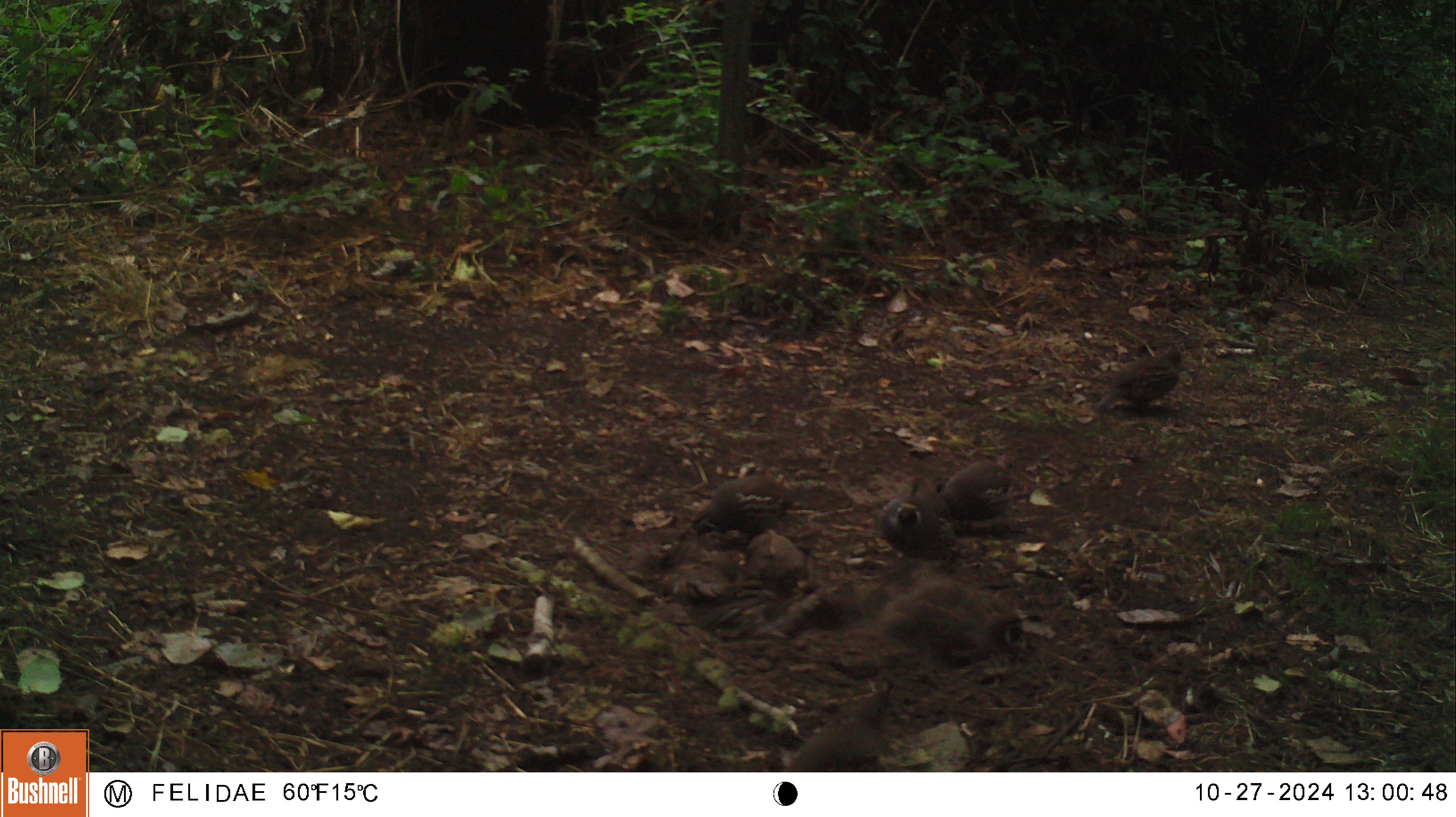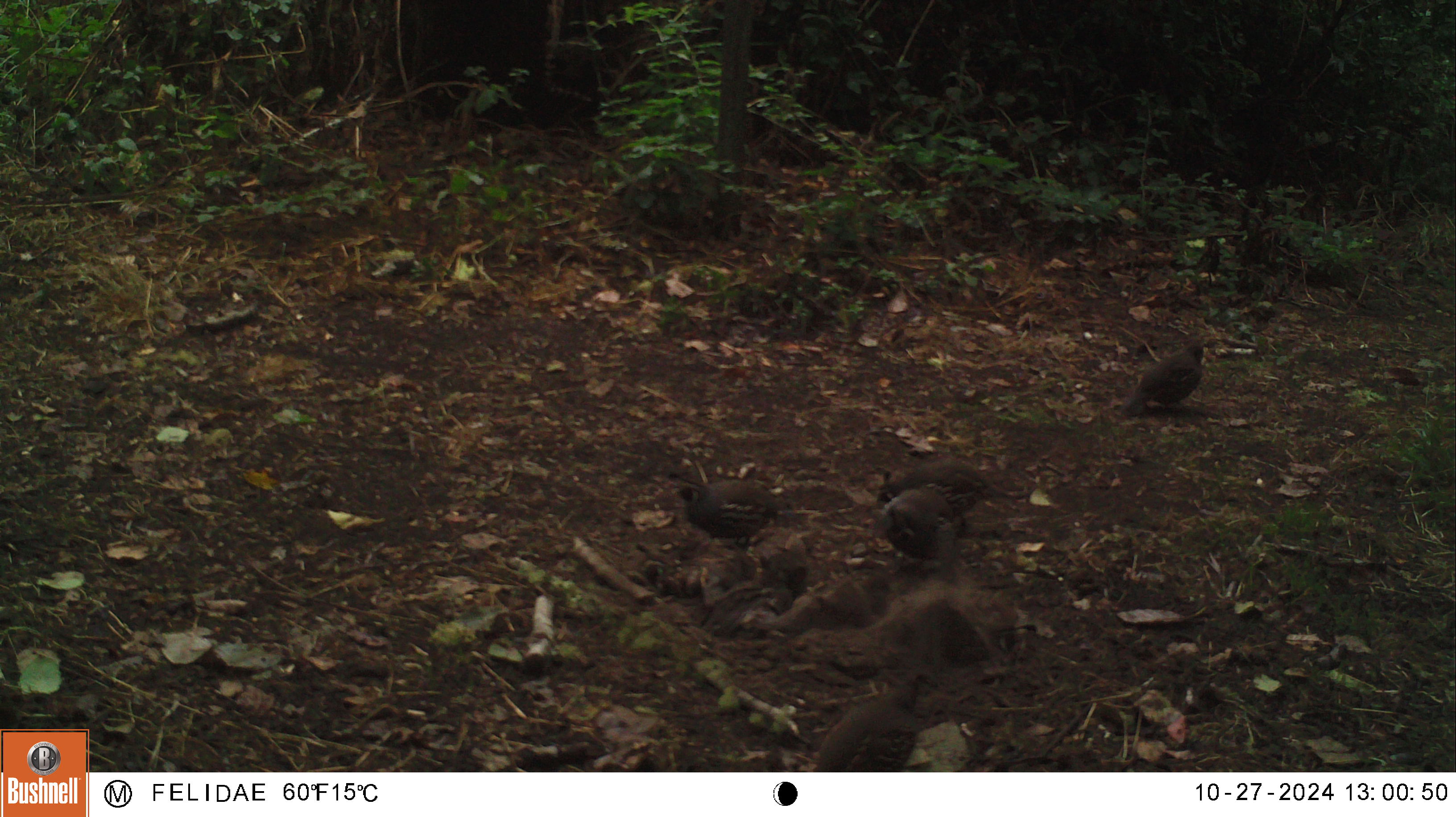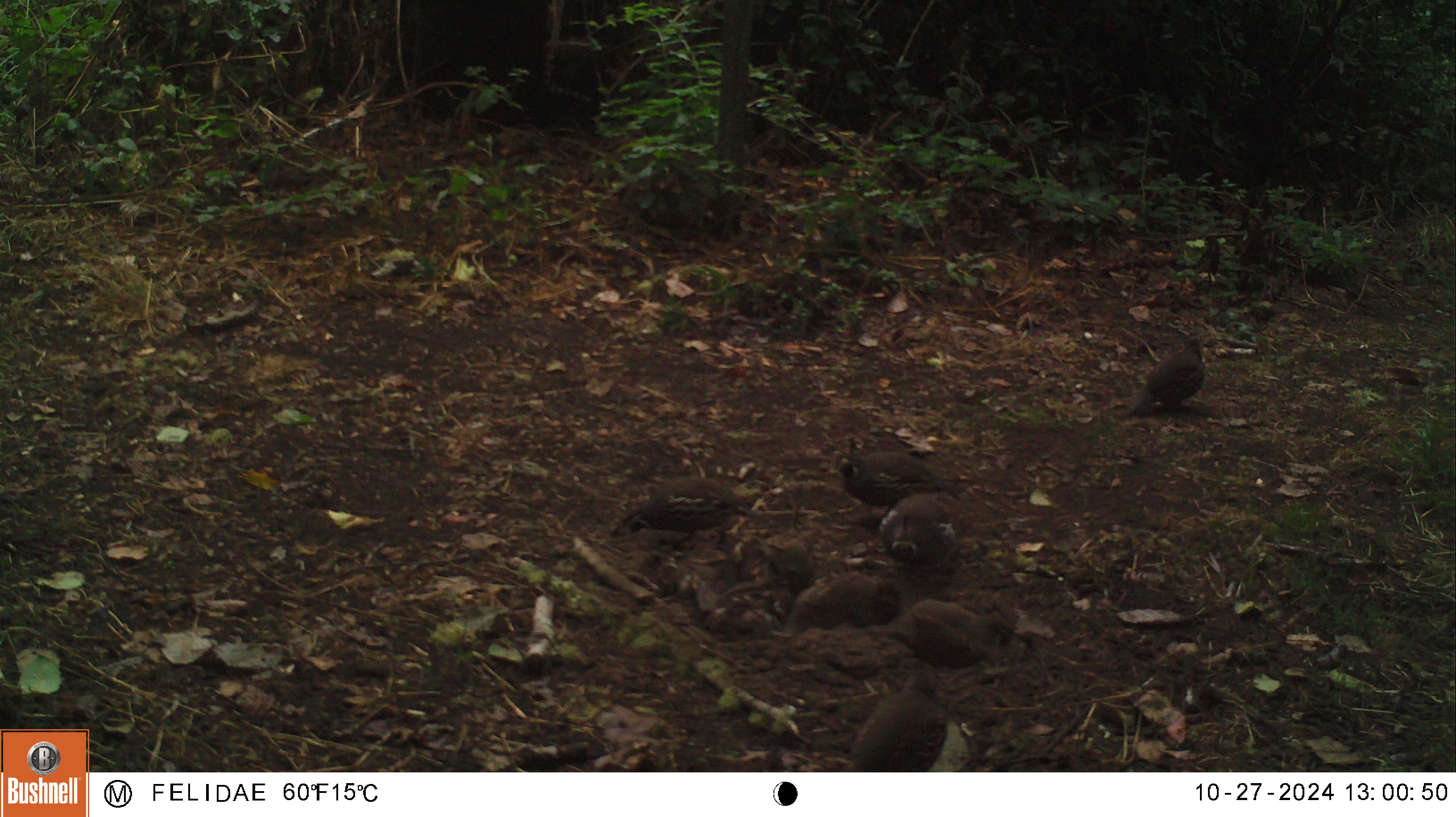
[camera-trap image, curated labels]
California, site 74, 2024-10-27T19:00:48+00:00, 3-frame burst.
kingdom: Animalia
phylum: Chordata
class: Aves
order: Galliformes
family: Odontophoridae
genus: Callipepla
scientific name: Callipepla californica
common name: california quail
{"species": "california quail (Callipepla californica)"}